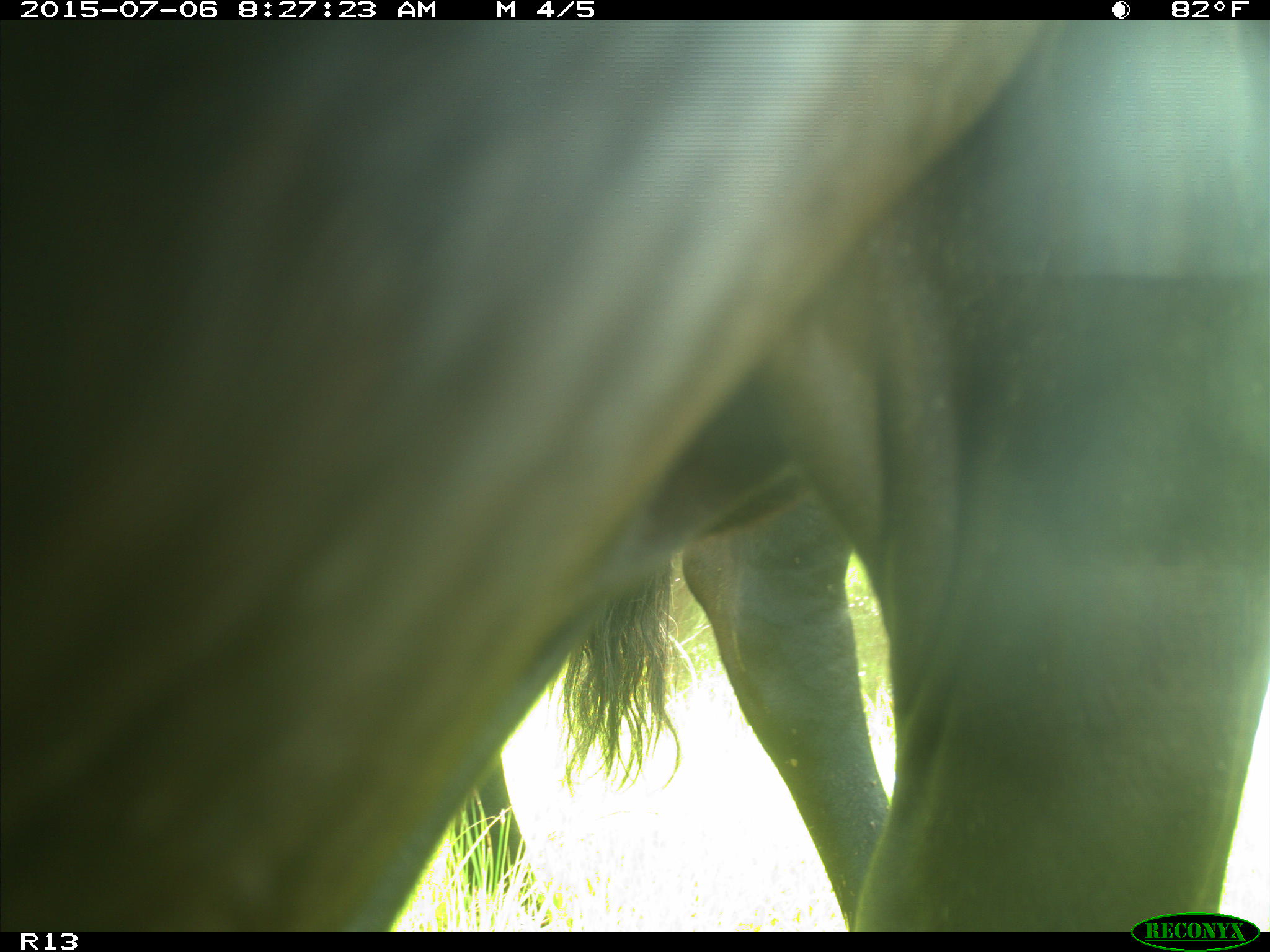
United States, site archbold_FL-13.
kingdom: Animalia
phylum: Chordata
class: Mammalia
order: Artiodactyla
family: Bovidae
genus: Bos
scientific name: Bos taurus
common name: domestic cow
Bos taurus (domestic cow).